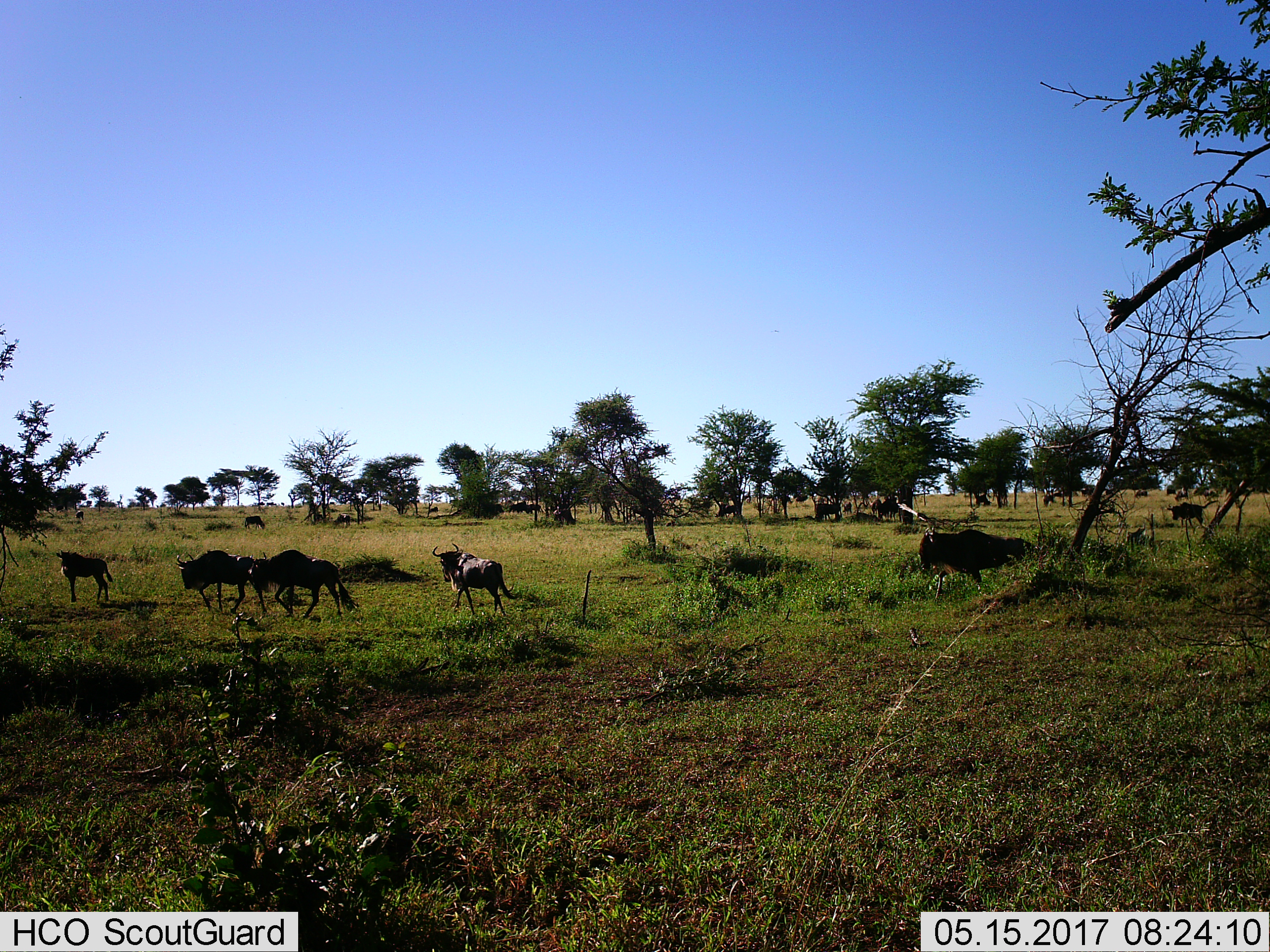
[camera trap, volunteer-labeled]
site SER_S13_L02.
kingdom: Animalia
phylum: Chordata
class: Mammalia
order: Artiodactyla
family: Bovidae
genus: Connochaetes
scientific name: Connochaetes taurinus taurinus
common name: blue wildebeest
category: wildebeestblue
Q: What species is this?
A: Wildebeestblue (blue wildebeest) (Connochaetes taurinus taurinus).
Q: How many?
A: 11-50.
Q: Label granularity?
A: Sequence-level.